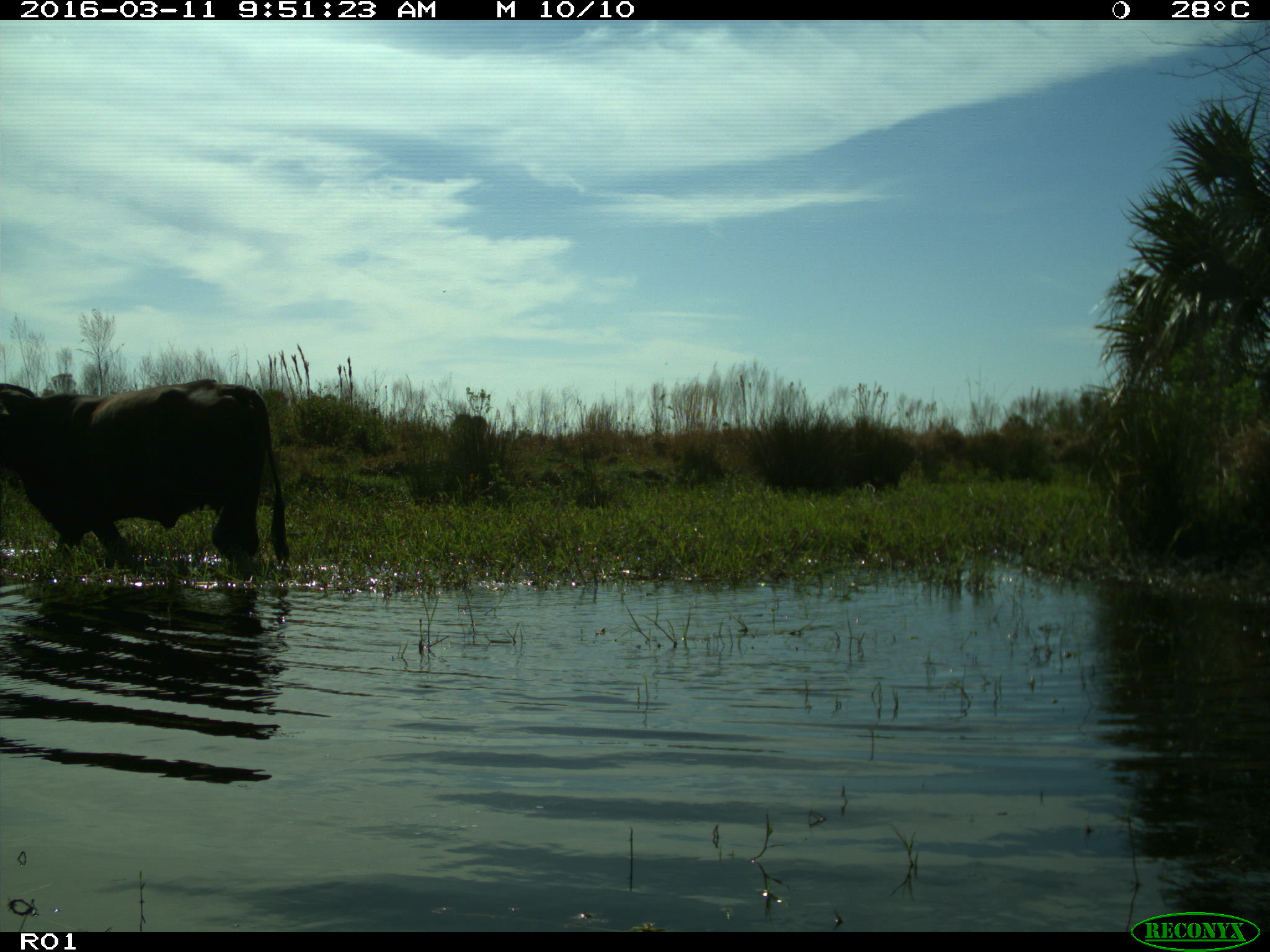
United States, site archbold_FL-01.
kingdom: Animalia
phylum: Chordata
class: Mammalia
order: Artiodactyla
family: Bovidae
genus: Bos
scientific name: Bos taurus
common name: domestic cow